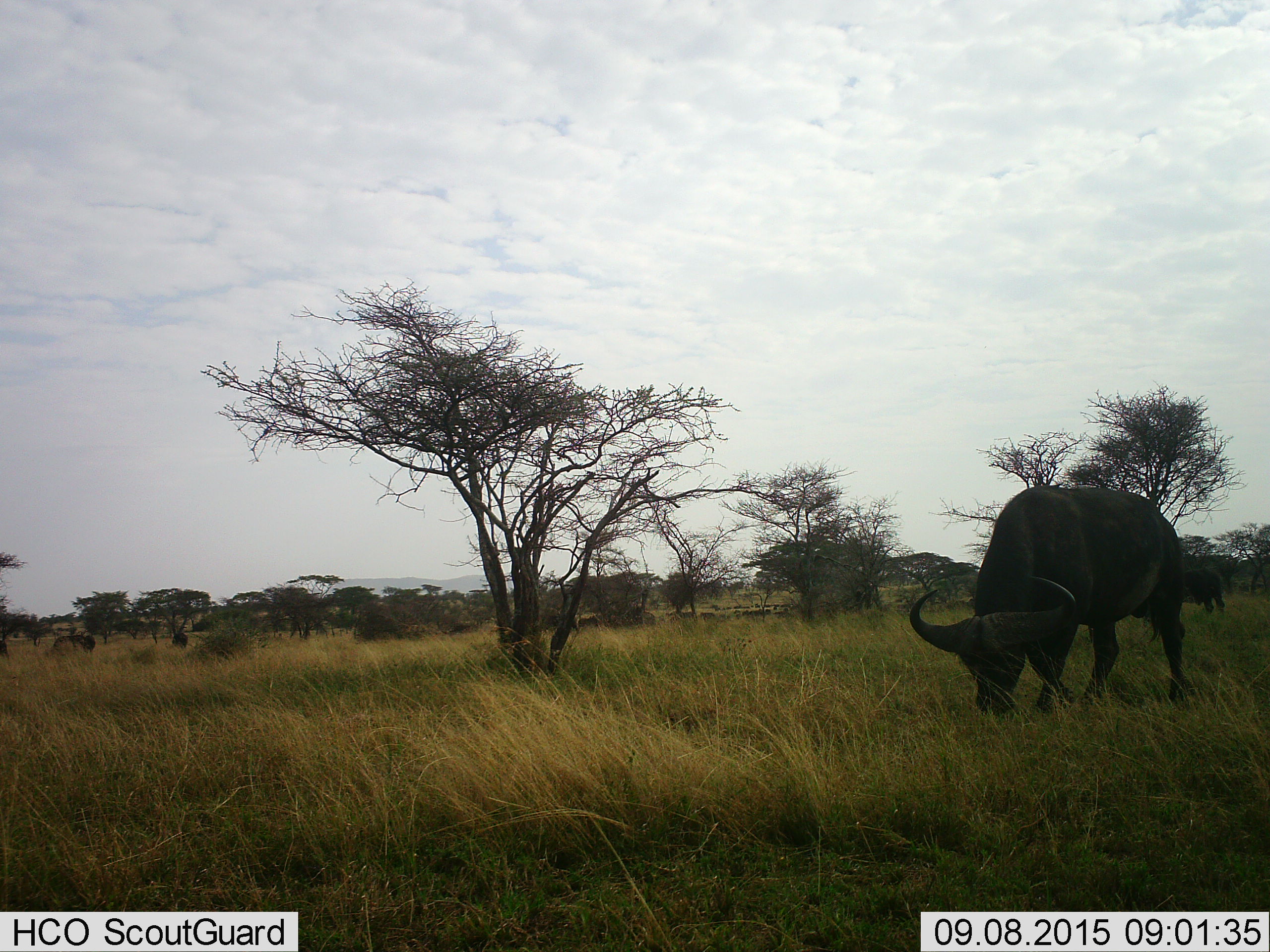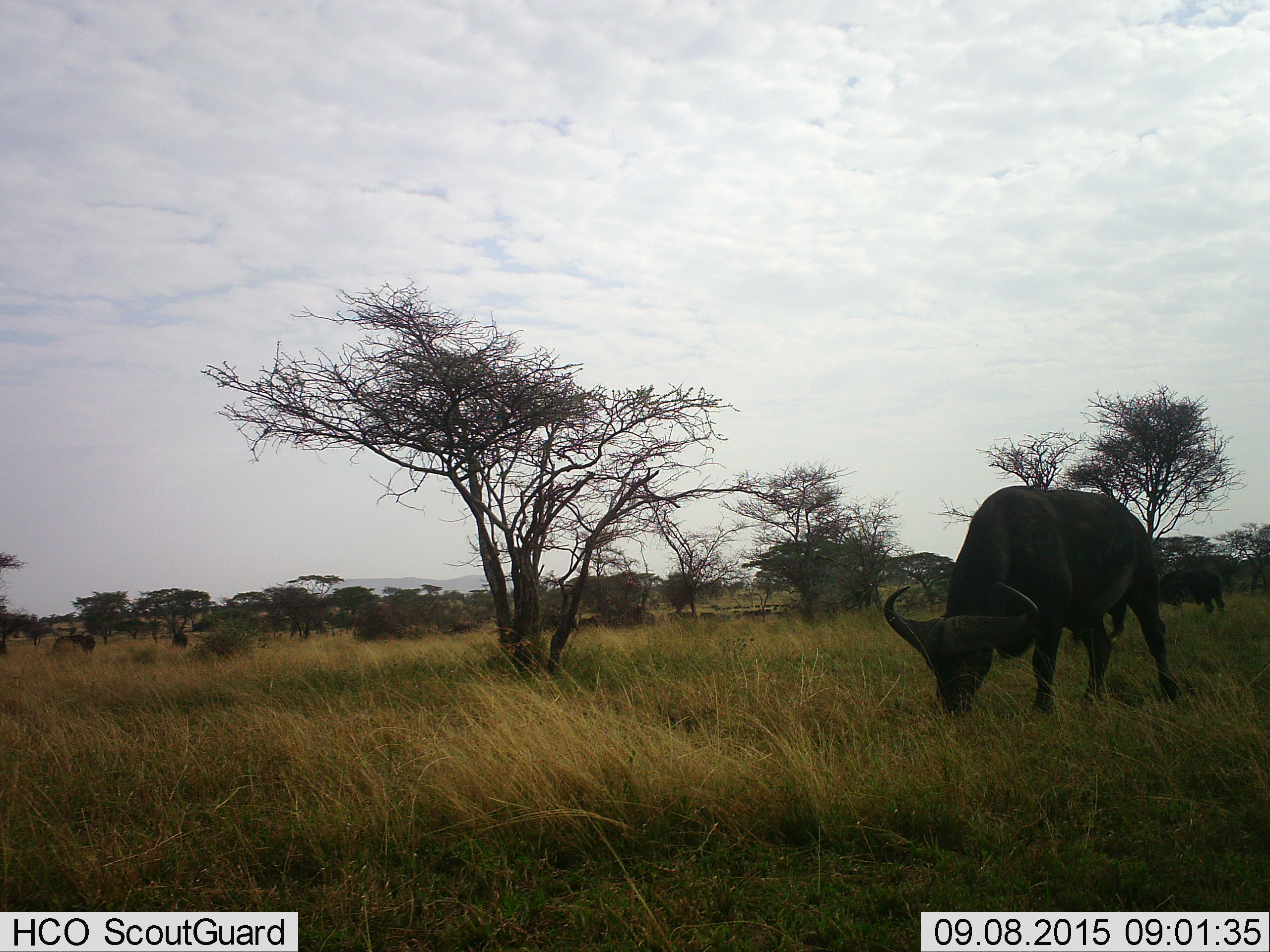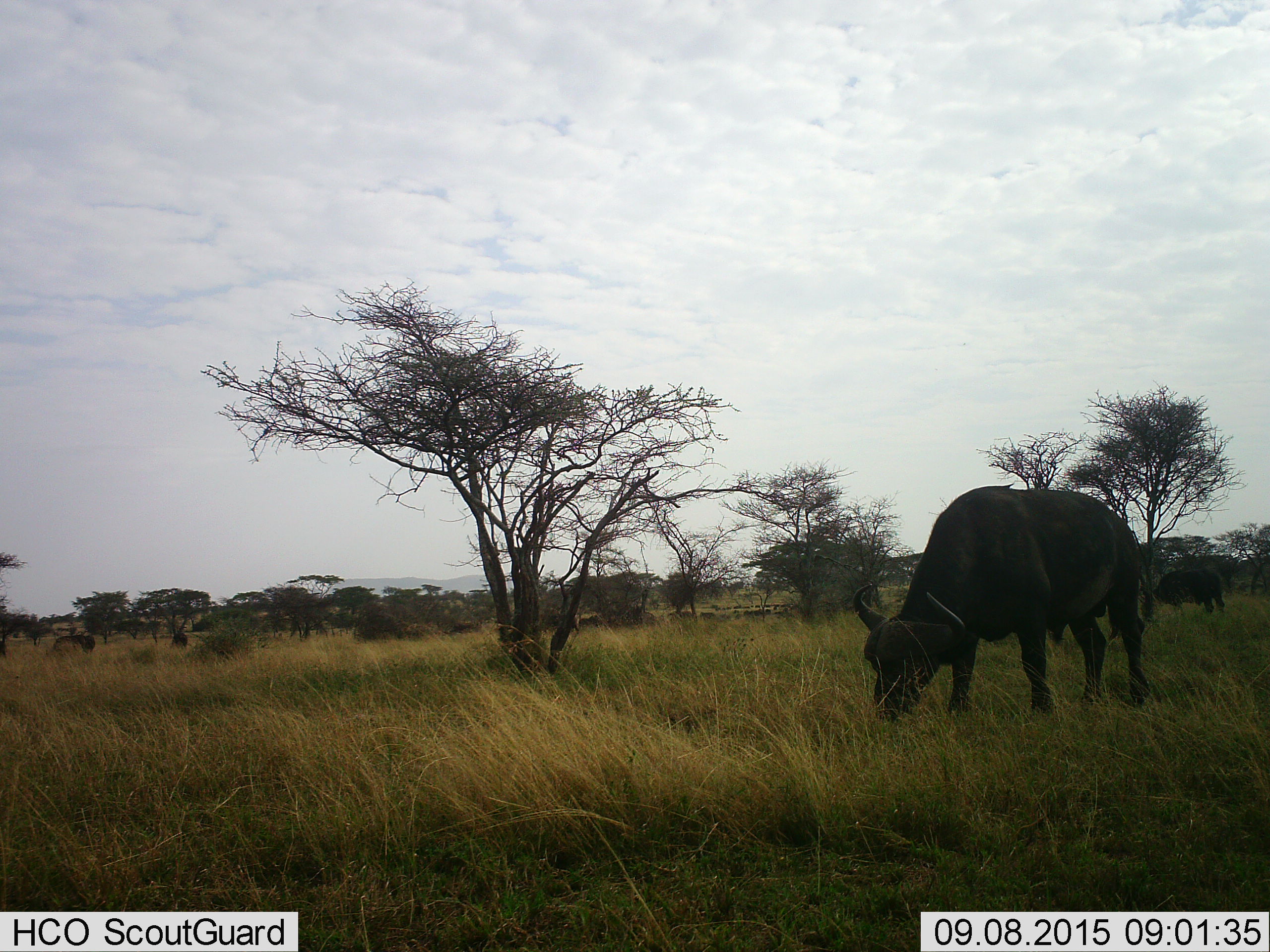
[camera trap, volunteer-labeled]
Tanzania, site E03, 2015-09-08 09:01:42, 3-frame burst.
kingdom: Animalia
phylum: Chordata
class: Mammalia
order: Artiodactyla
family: Bovidae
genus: Syncerus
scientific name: Syncerus caffer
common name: cape buffalo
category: buffalo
Buffalo (cape buffalo) (Syncerus caffer), count 4. Behavior (volunteer vote fractions): standing 33%, resting 0%, moving 33%, interacting 0%. Young present (vote fraction): 6%. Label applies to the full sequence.